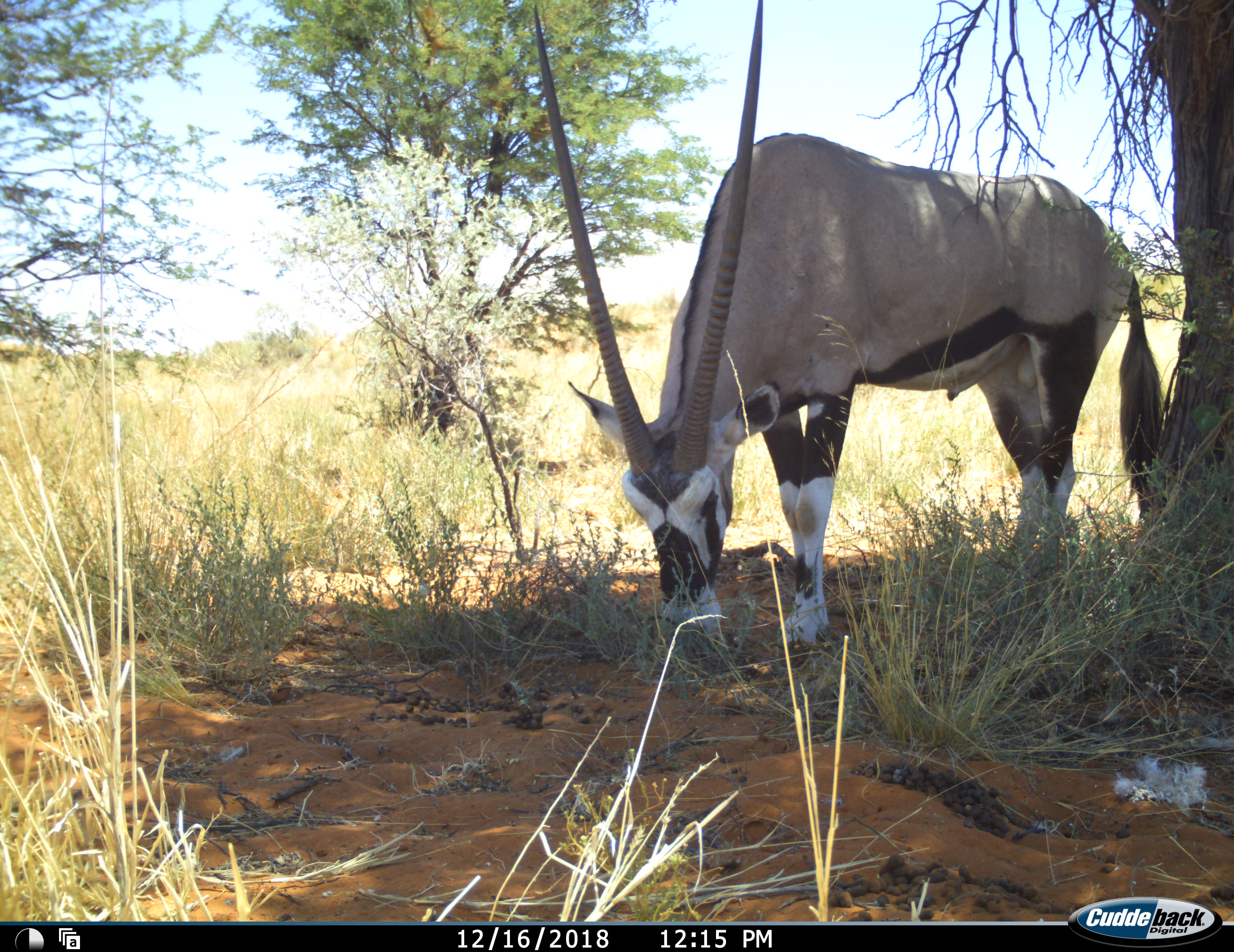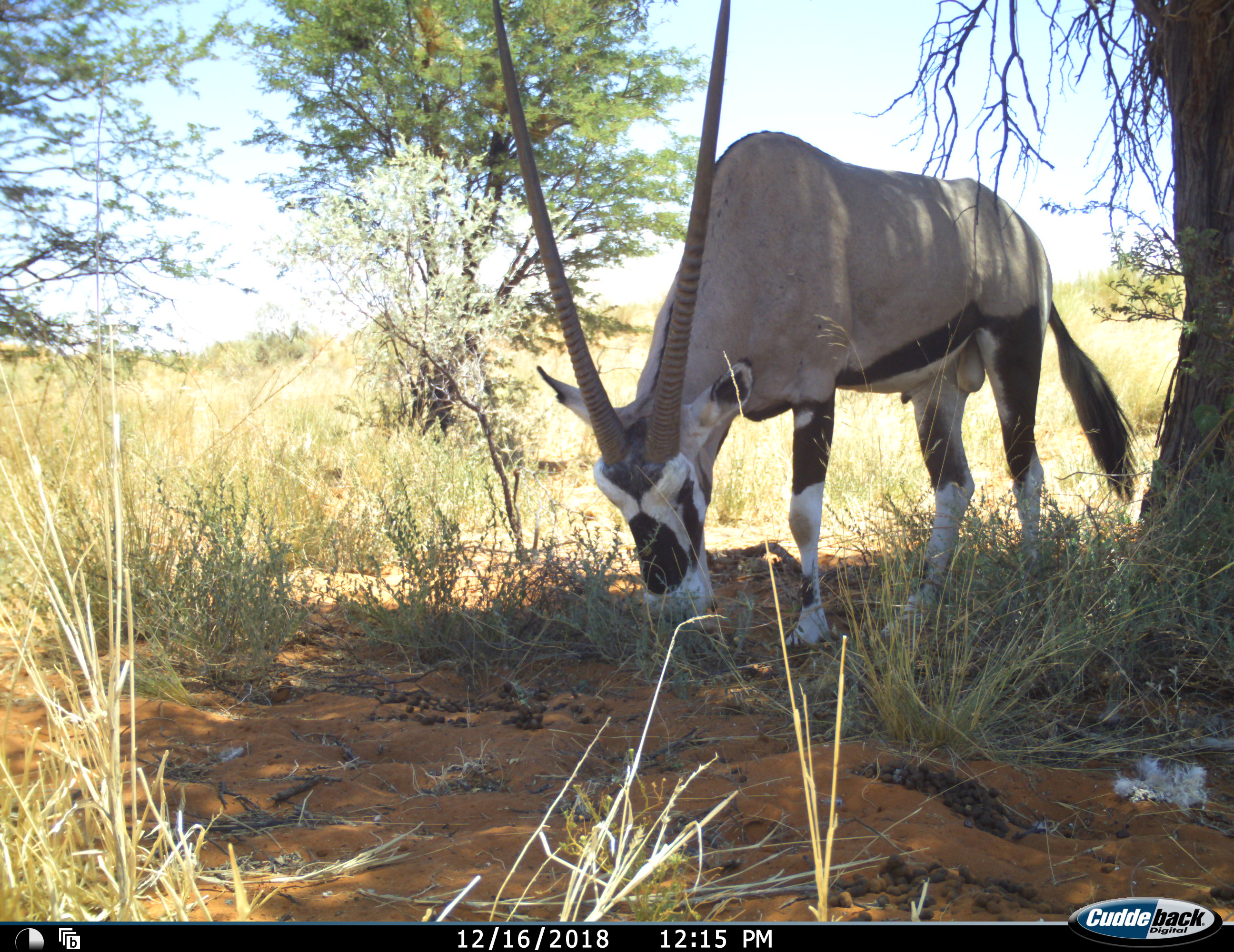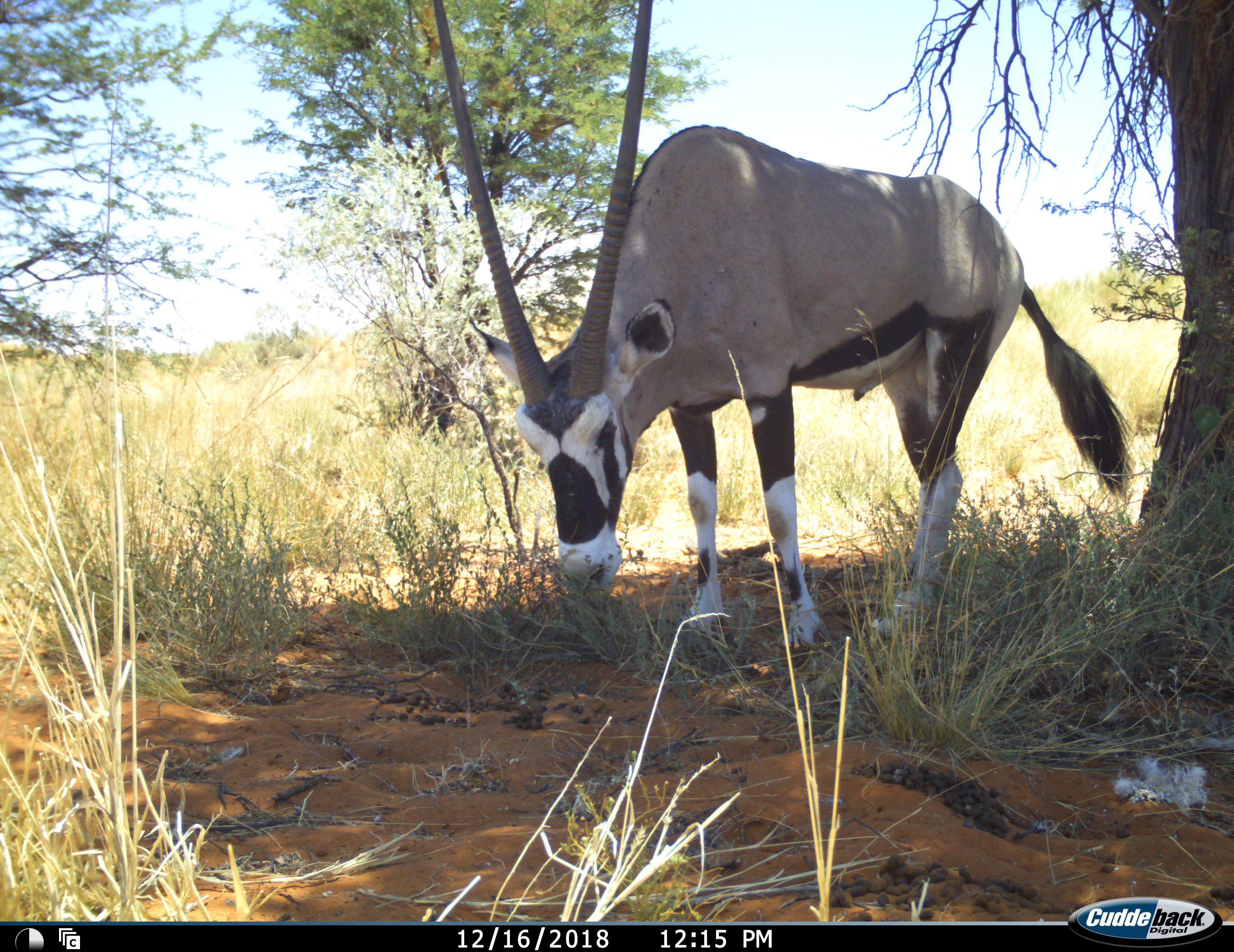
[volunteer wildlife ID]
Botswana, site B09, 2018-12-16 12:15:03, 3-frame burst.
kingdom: Animalia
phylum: Chordata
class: Mammalia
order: Artiodactyla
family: Bovidae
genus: Oryx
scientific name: Oryx gazella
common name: gemsbok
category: gemsbokoryx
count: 1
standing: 40%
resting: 0%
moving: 10%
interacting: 0%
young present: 0%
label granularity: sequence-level